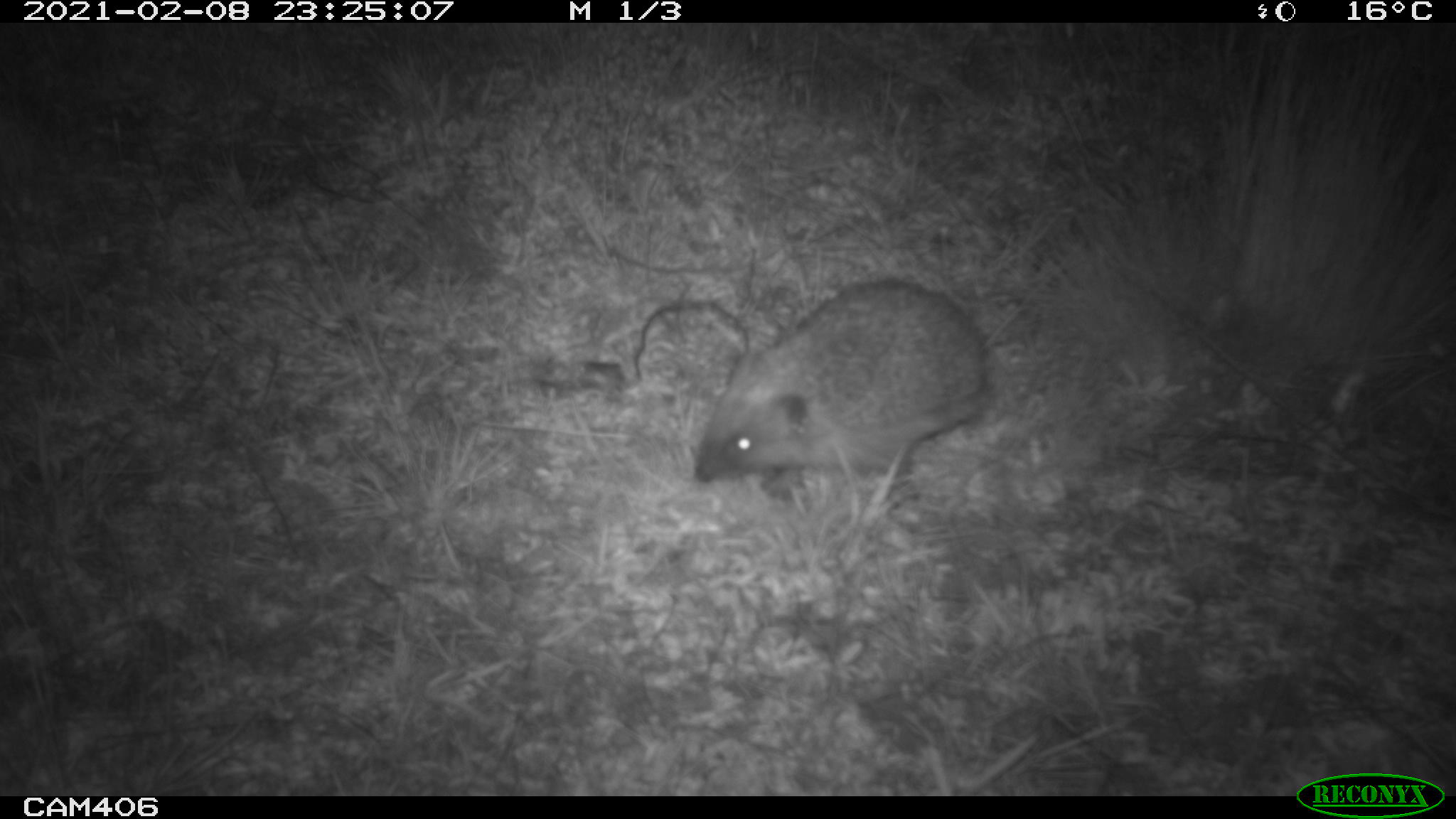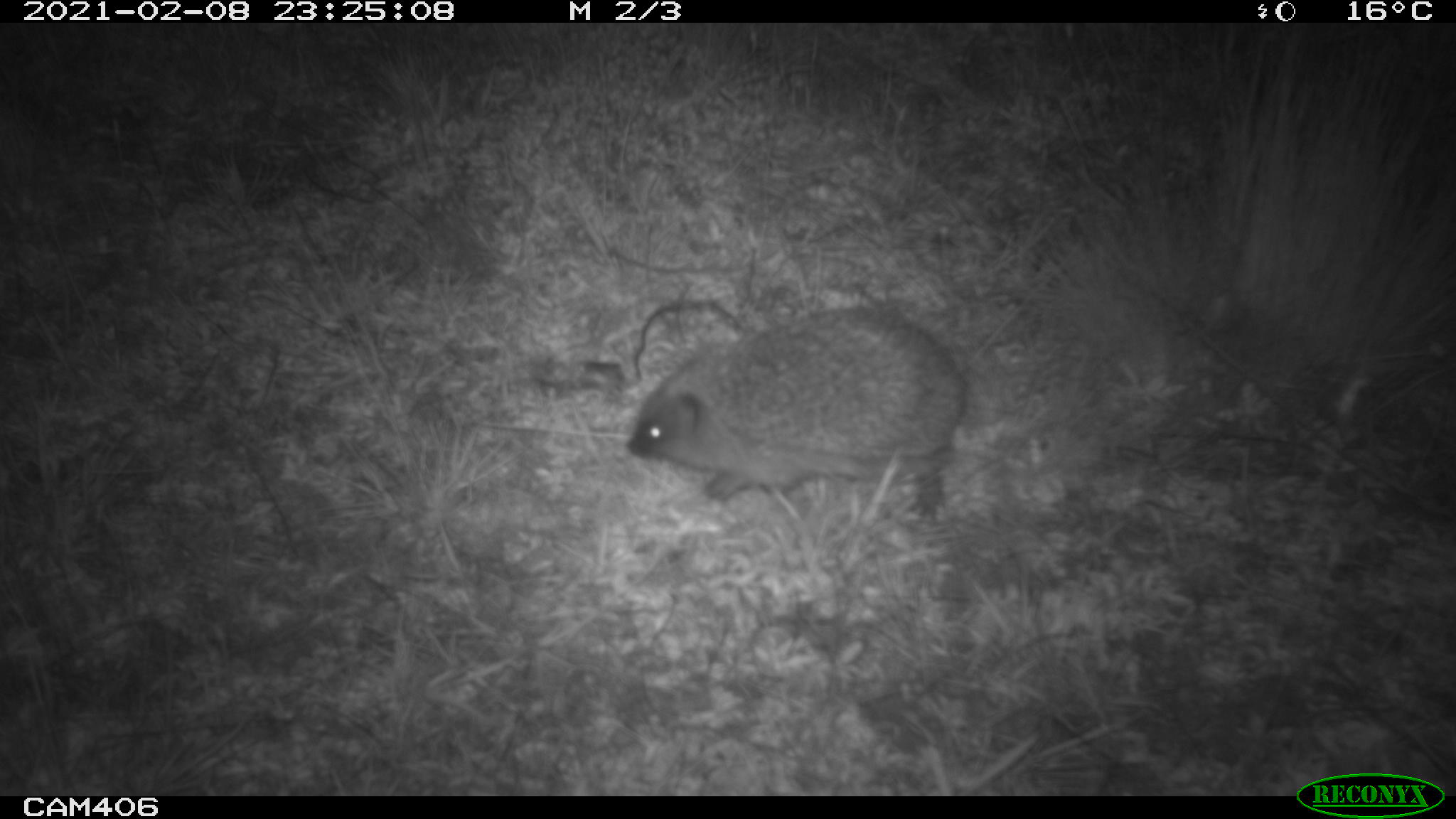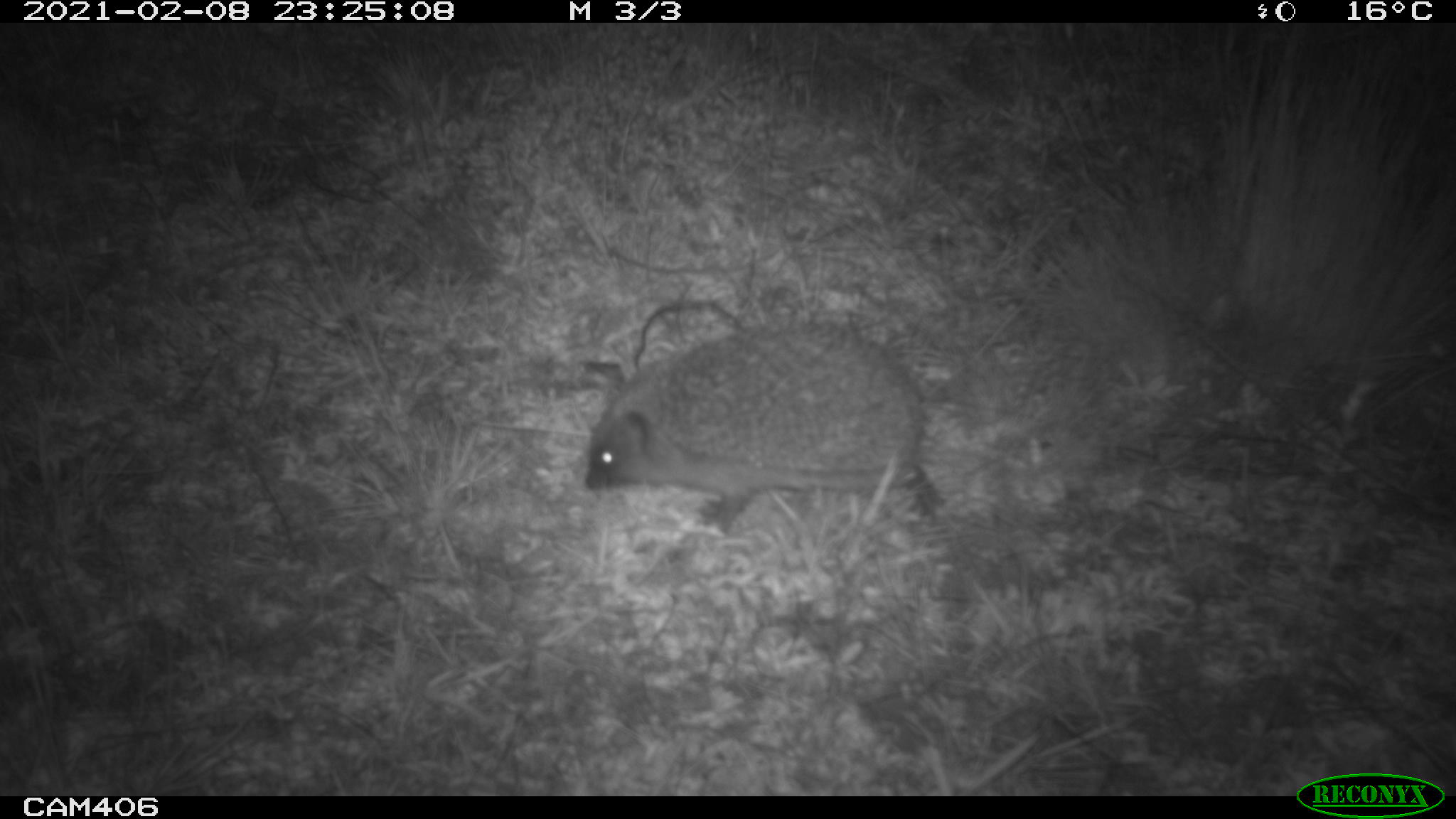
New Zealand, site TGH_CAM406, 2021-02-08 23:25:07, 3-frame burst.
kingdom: Animalia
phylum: Chordata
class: Mammalia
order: Eulipotyphla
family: Erinaceidae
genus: Erinaceus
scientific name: Erinaceus europaeus europaeus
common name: european hedgehog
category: hedgehog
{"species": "hedgehog (european hedgehog) (Erinaceus europaeus europaeus)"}